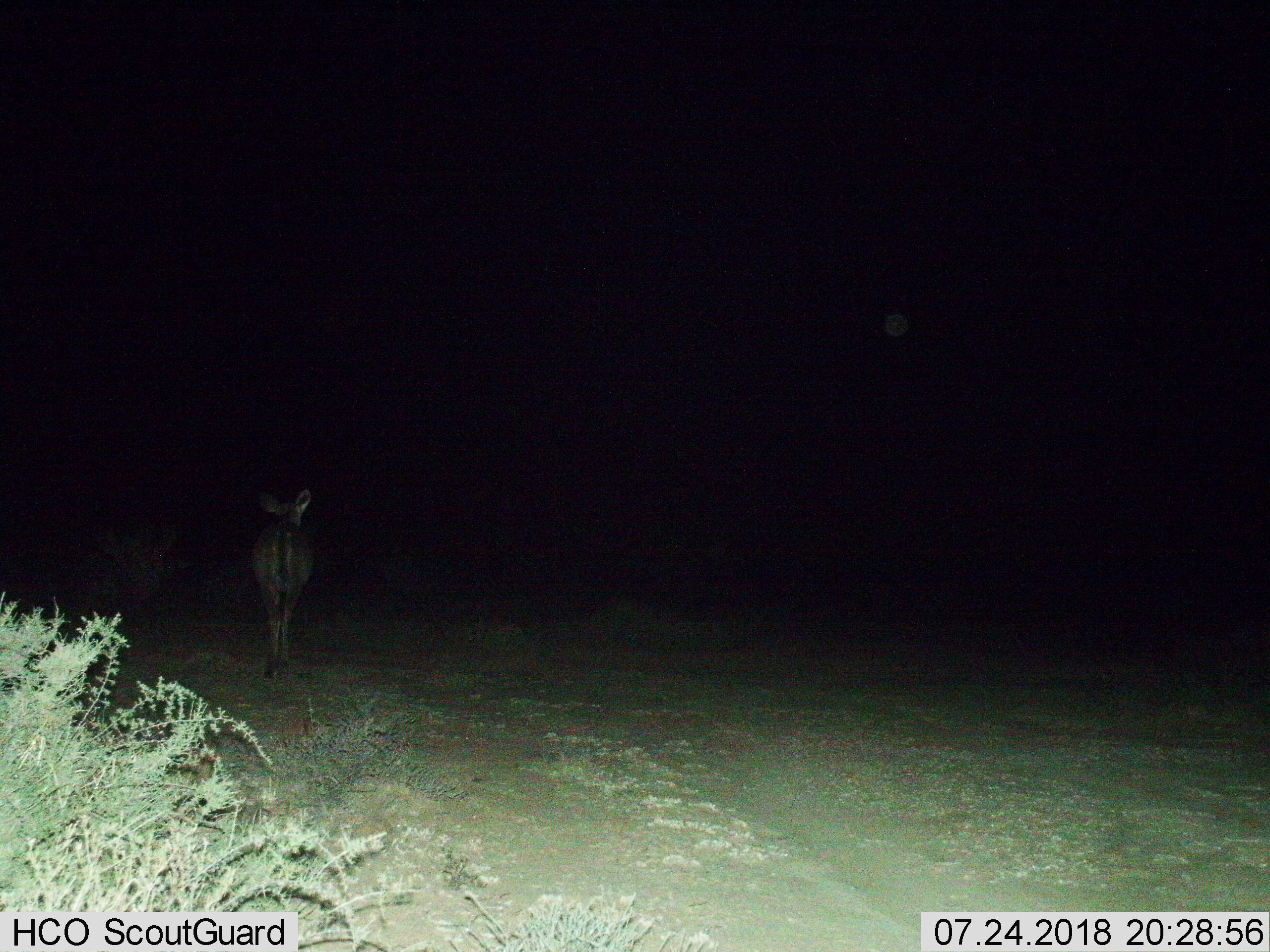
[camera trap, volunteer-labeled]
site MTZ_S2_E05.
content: unidentified animal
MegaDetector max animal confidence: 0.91